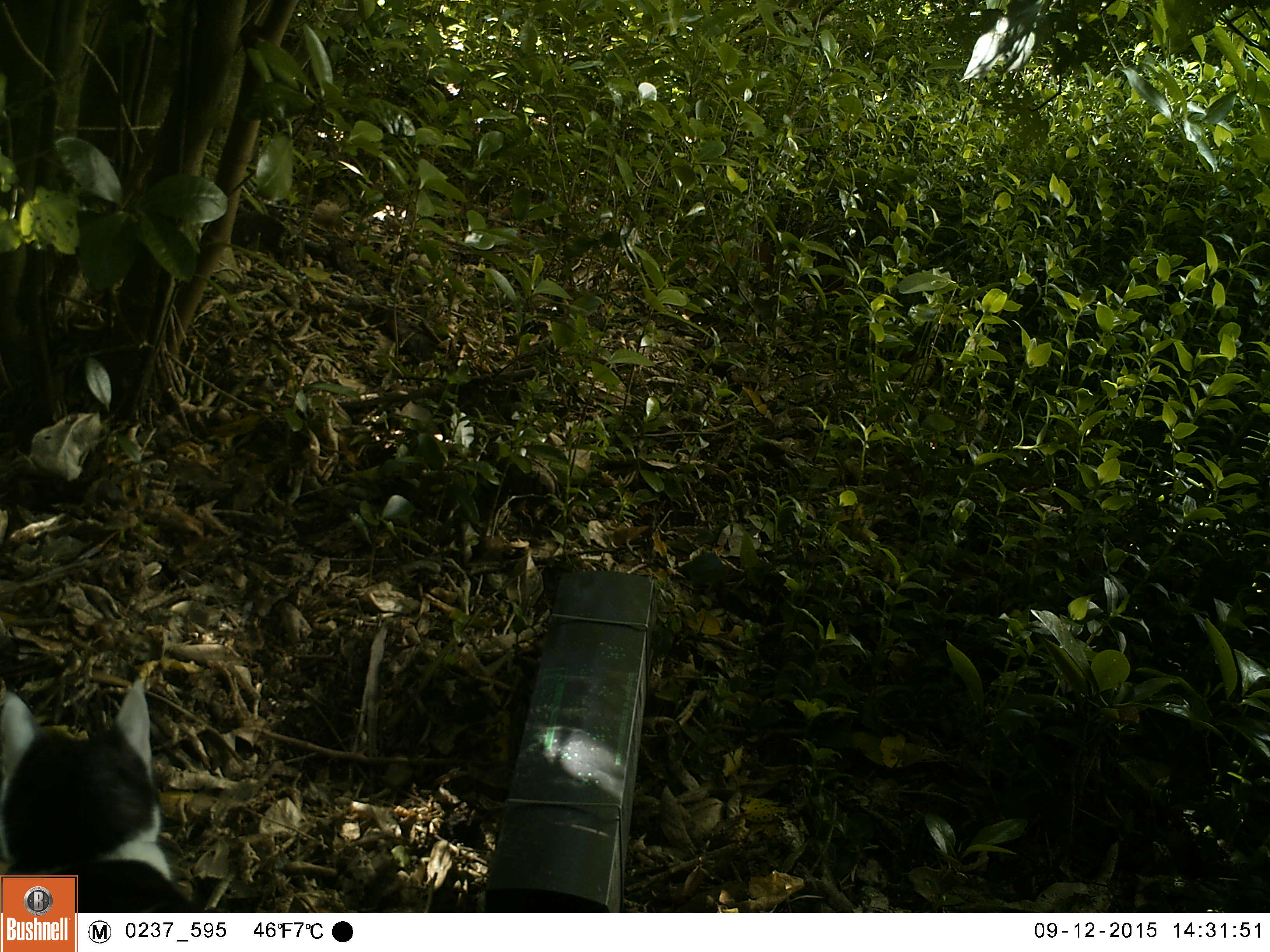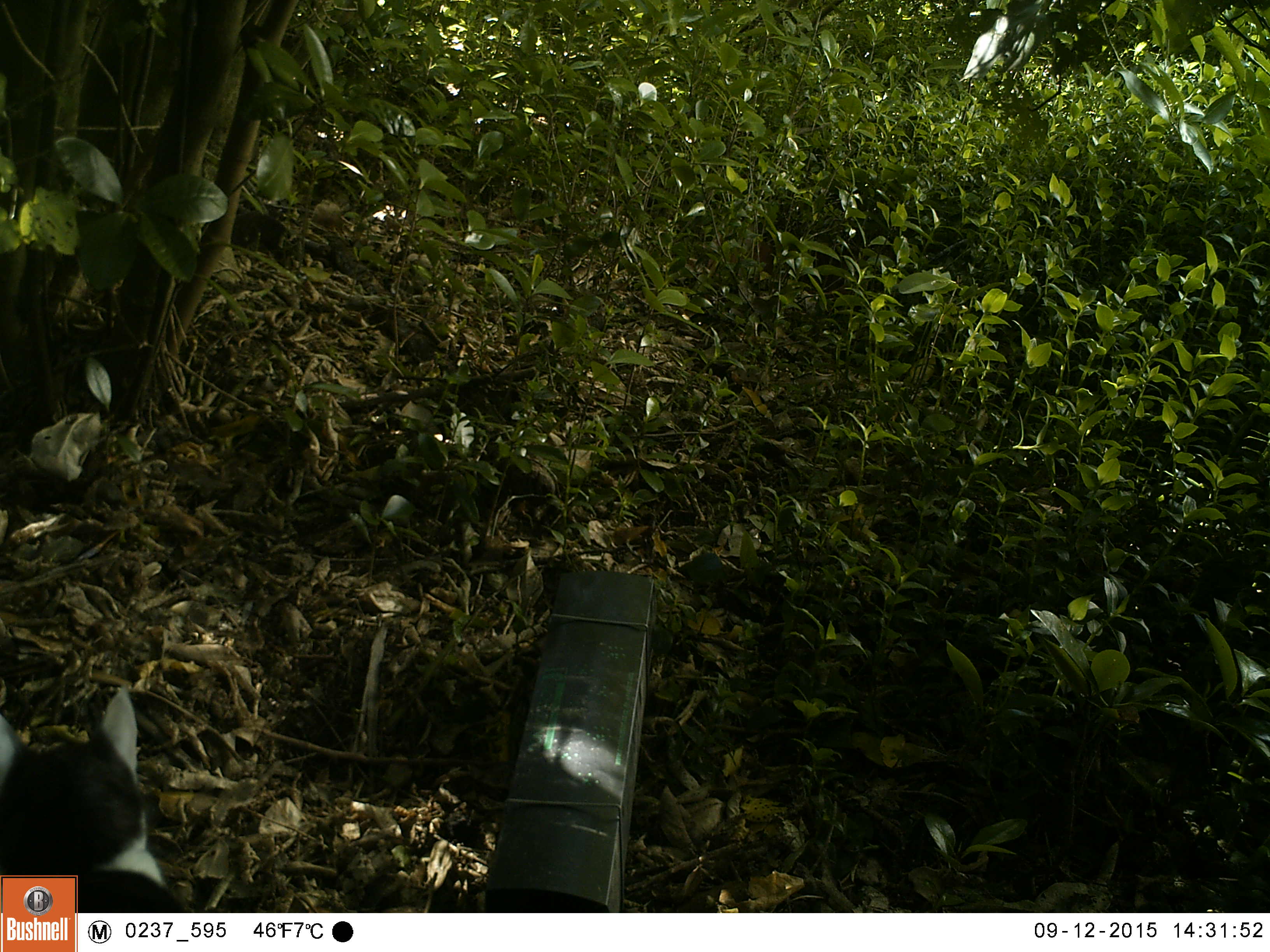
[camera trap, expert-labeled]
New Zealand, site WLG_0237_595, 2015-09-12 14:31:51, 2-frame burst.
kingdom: Animalia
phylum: Chordata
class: Mammalia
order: Carnivora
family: Felidae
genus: Felis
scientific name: Felis catus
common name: domestic cat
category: cat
Cat (domestic cat) (Felis catus).